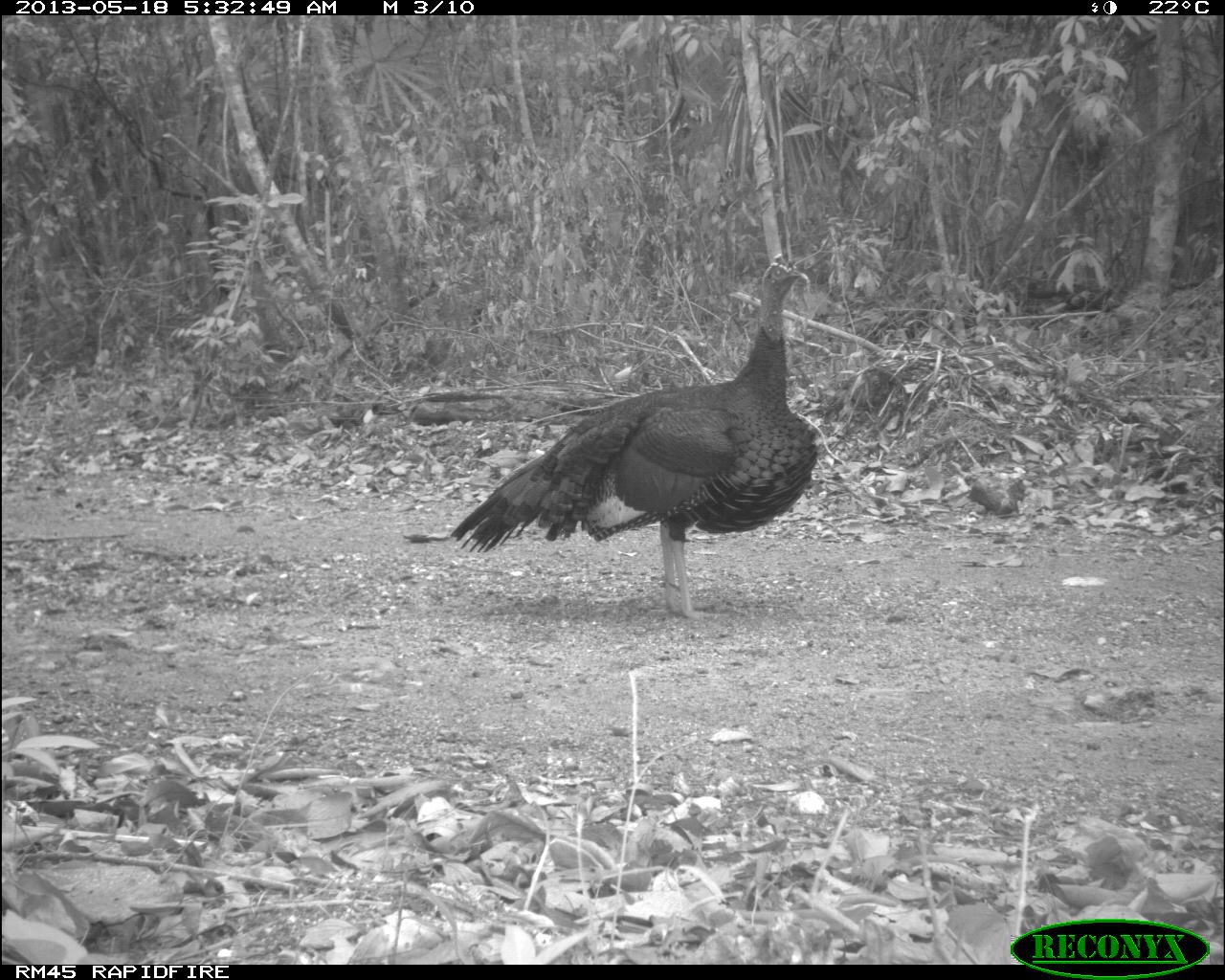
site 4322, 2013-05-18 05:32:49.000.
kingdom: Animalia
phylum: Chordata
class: Aves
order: Galliformes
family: Phasianidae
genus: Meleagris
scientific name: Meleagris ocellata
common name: ocellated turkey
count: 1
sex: male